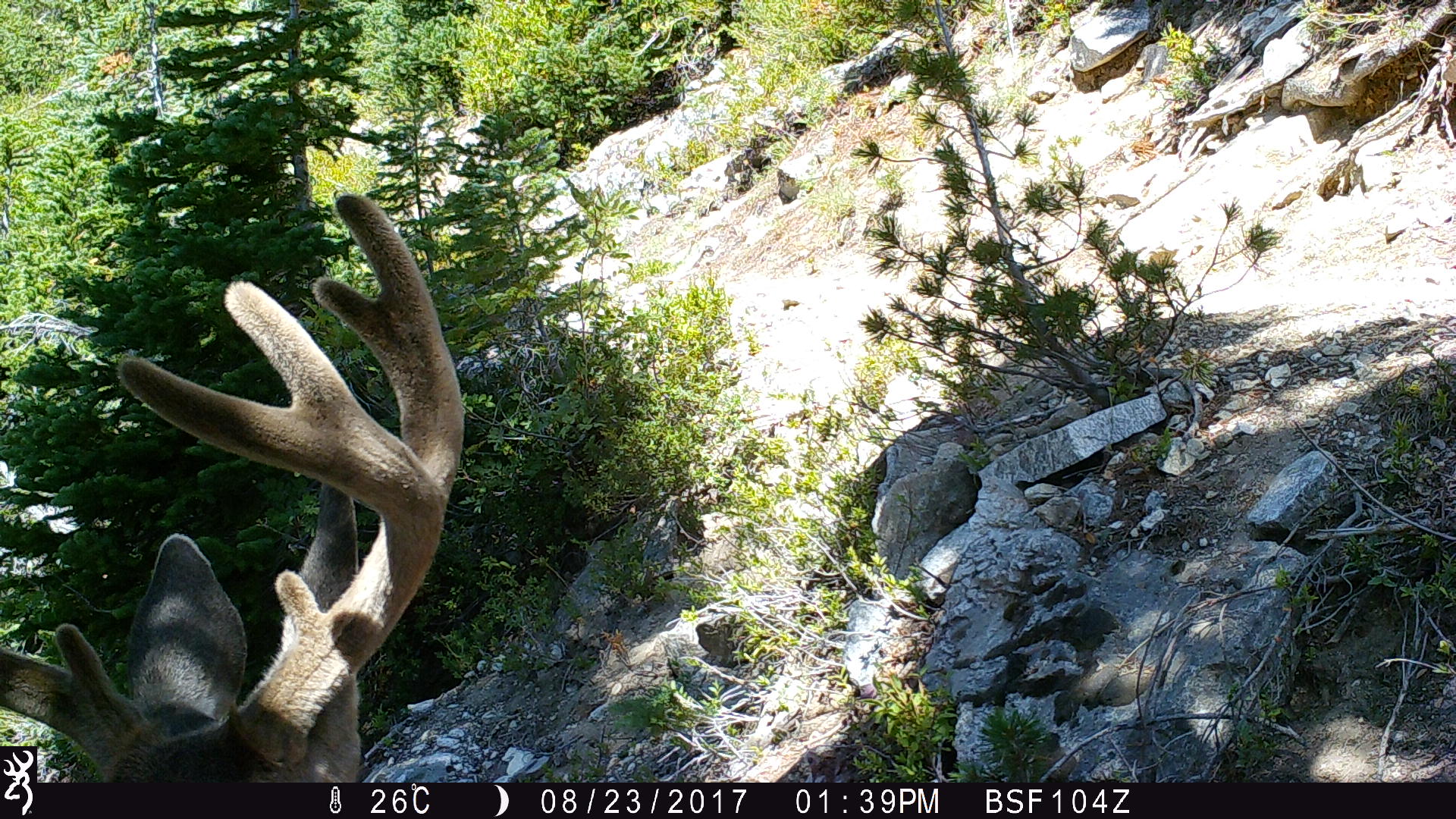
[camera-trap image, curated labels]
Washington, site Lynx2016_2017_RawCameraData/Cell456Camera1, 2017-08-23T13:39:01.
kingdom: Animalia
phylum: Chordata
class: Mammalia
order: Artiodactyla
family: Cervidae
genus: Odocoileus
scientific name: Odocoileus hemionus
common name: mule deer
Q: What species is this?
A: Odocoileus hemionus (mule deer).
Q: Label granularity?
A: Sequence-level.